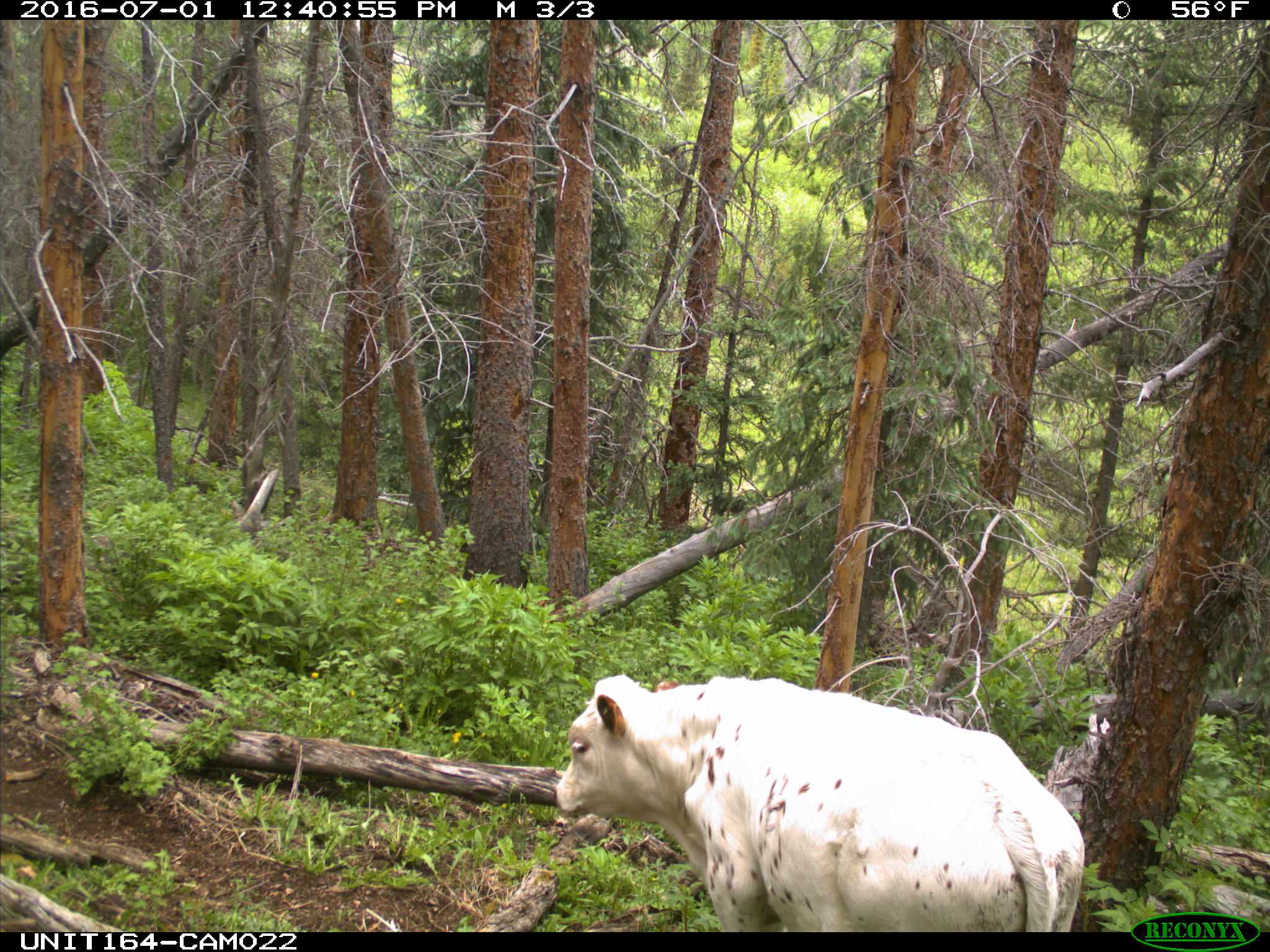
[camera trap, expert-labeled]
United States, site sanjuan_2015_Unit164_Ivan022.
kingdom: Animalia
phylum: Chordata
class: Mammalia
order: Artiodactyla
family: Bovidae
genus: Bos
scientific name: Bos taurus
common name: domestic cow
Bos taurus (domestic cow).